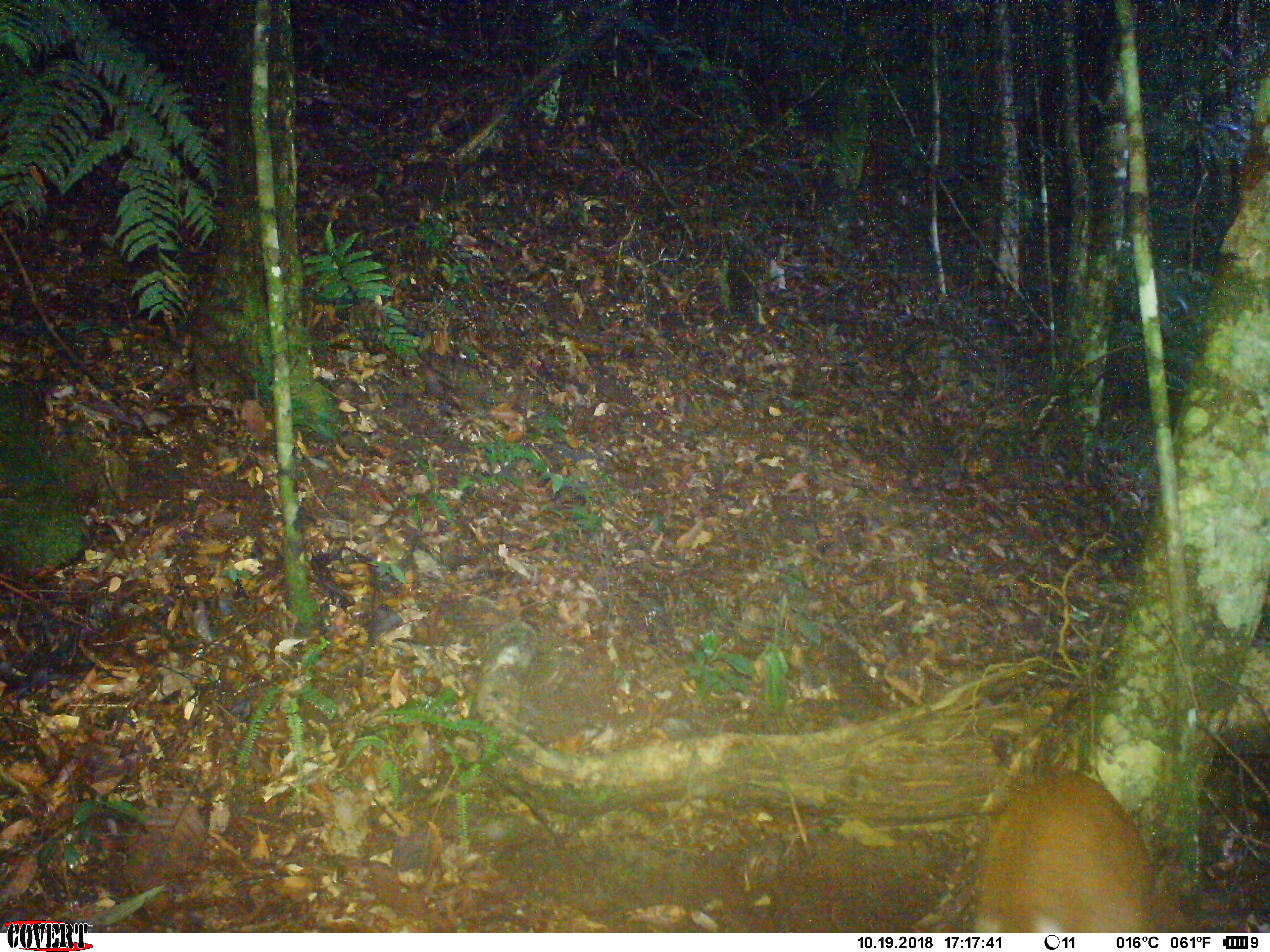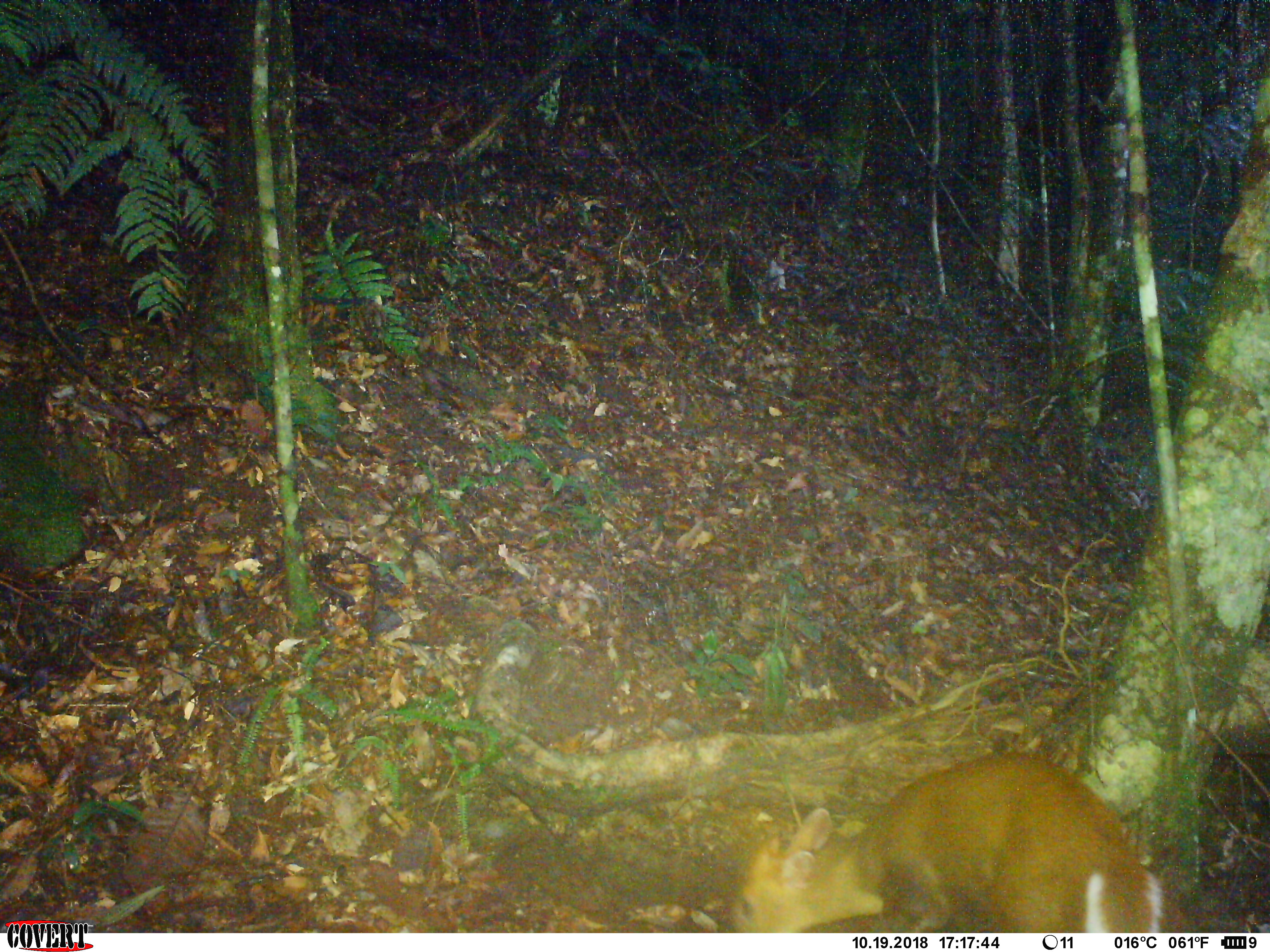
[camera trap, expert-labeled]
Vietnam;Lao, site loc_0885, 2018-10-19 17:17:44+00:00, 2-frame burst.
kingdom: Animalia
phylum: Chordata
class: Mammalia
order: Artiodactyla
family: Cervidae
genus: Muntiacus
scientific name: Muntiacus rooseveltorum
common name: roosevelt's muntjac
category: roosevelts muntjac group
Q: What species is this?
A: Roosevelts muntjac group (roosevelt's muntjac) (Muntiacus rooseveltorum).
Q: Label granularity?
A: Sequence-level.